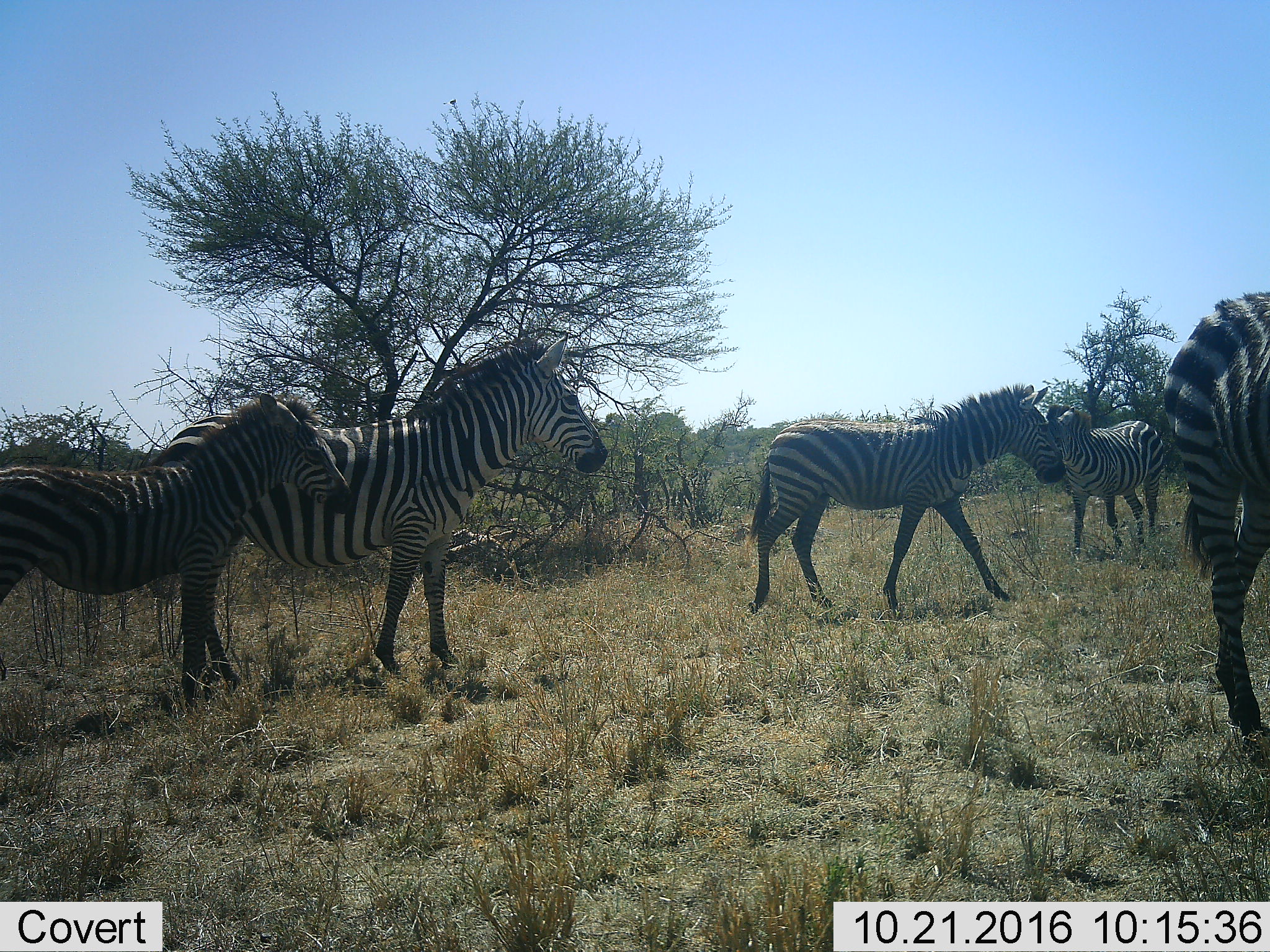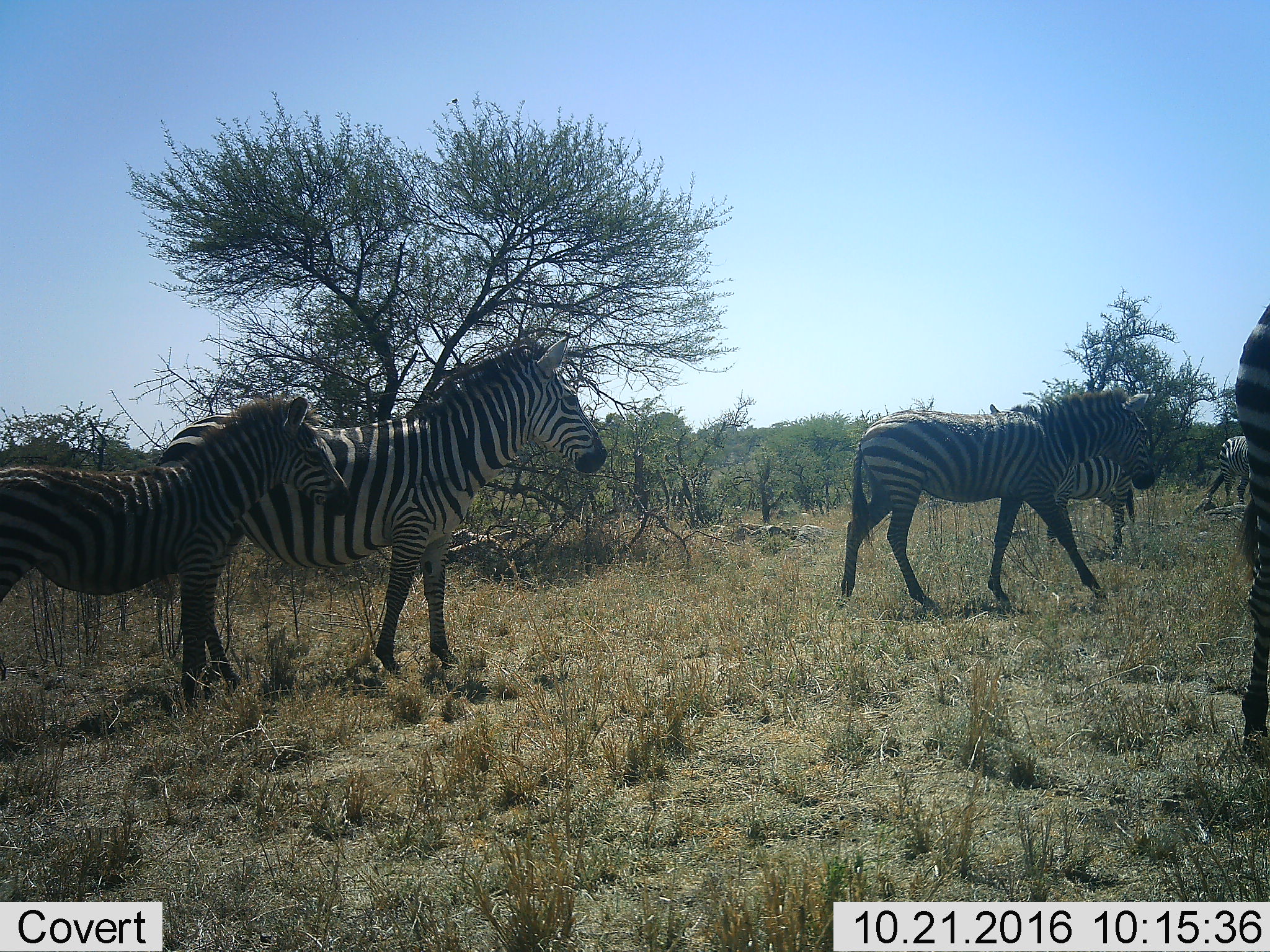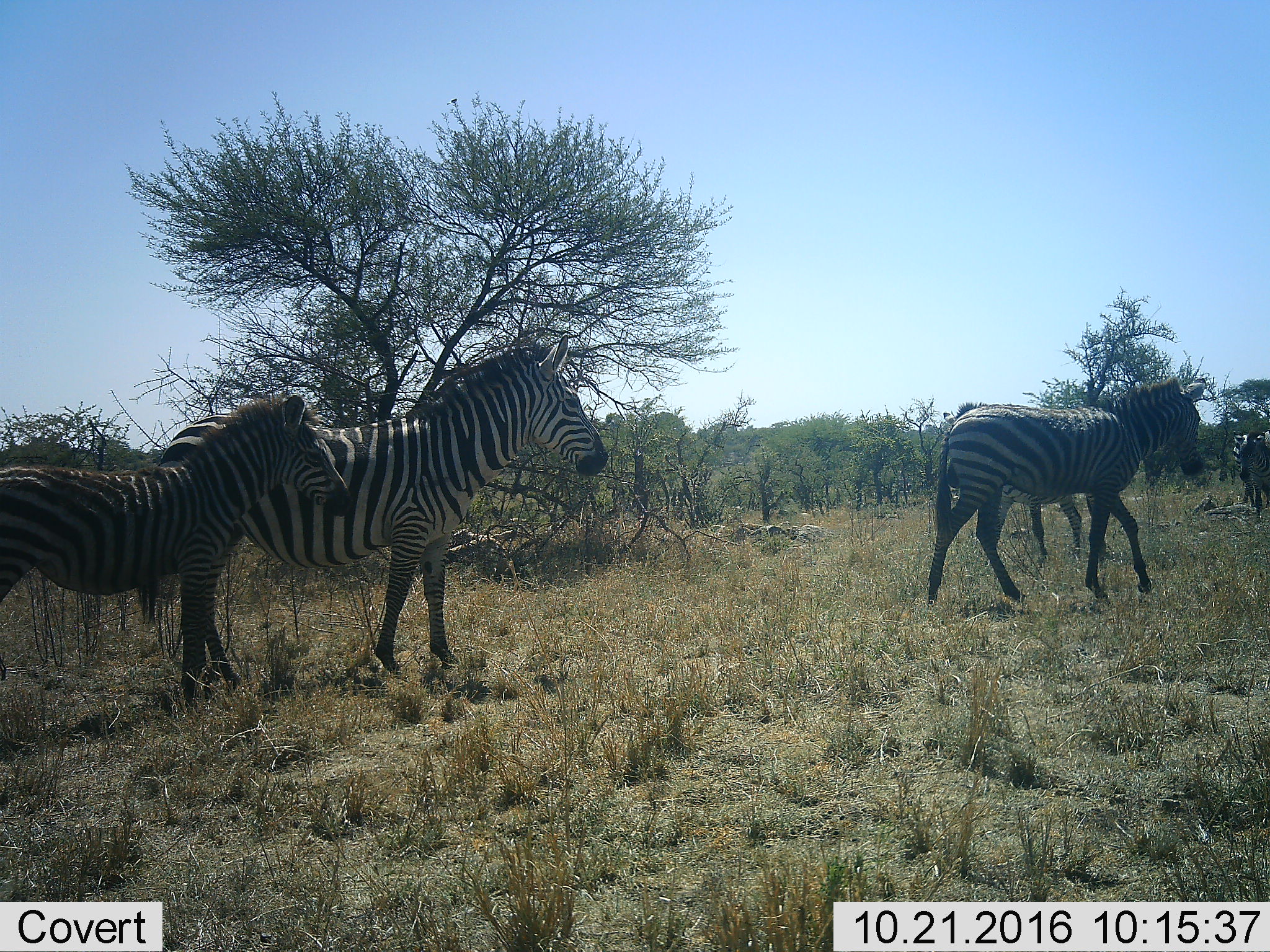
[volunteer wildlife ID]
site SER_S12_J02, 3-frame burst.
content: unidentified animal